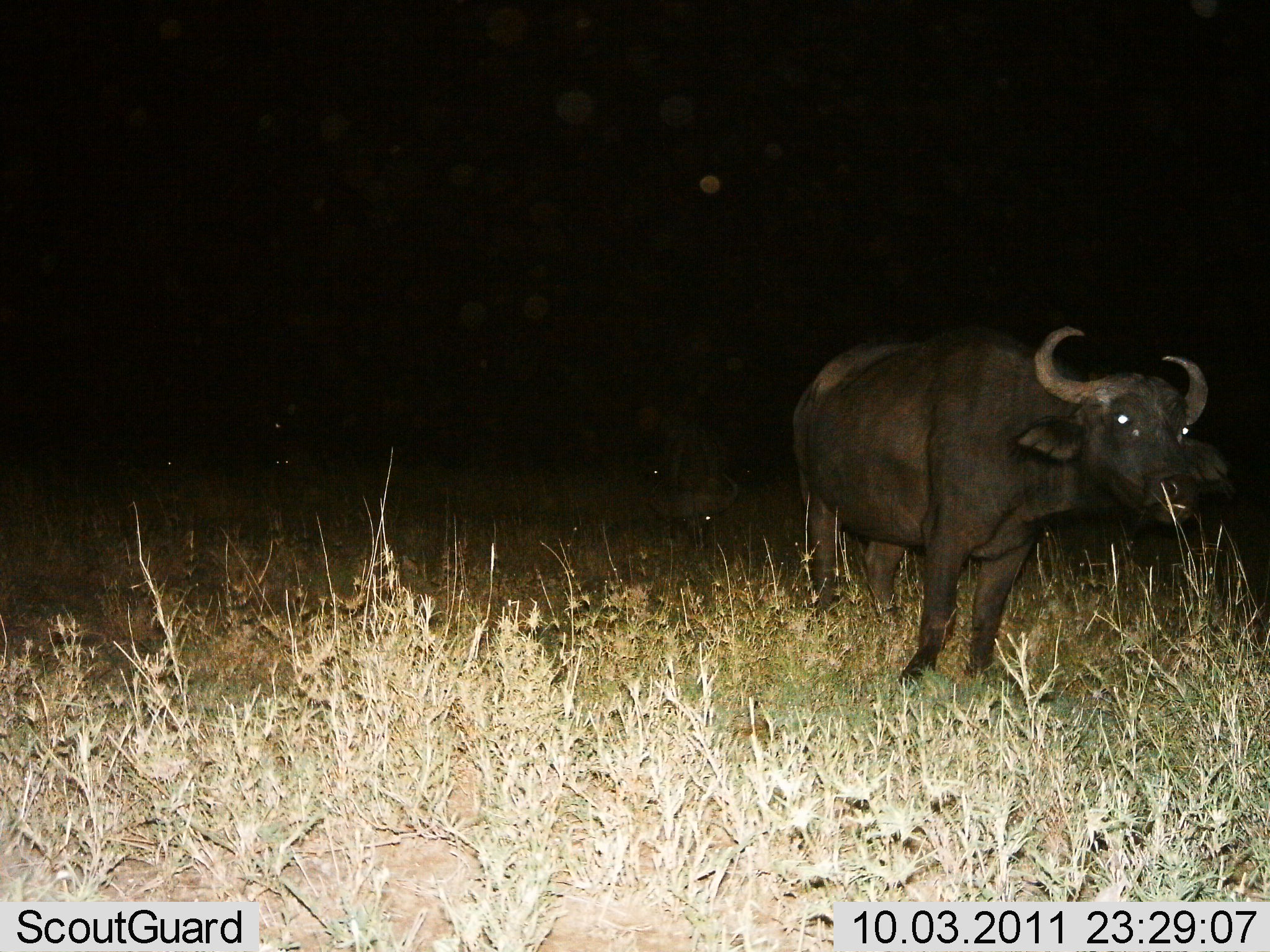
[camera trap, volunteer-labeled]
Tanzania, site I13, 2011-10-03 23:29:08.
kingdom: Animalia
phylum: Chordata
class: Mammalia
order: Artiodactyla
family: Bovidae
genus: Syncerus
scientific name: Syncerus caffer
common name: cape buffalo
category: buffalo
Buffalo (cape buffalo) (Syncerus caffer), count 1. Behavior (volunteer vote fractions): standing 85%, resting 8%, moving 31%, interacting 0%. Young present (vote fraction): 0%. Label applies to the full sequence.